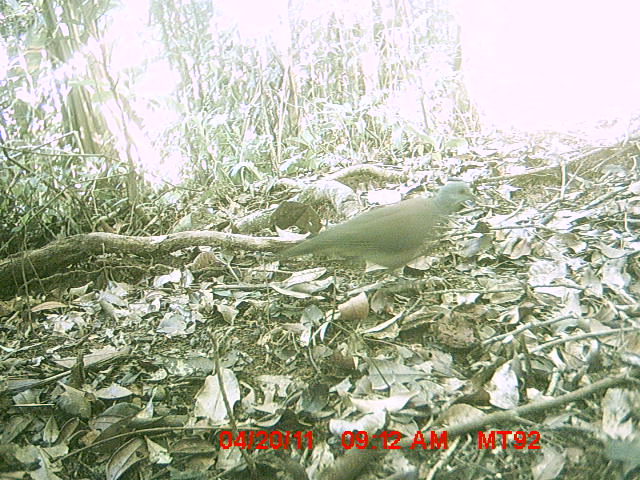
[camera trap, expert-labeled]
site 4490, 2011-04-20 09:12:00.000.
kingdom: Animalia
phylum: Chordata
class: Aves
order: Columbiformes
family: Columbidae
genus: Streptopelia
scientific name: Streptopelia picturata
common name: malagasy turtle dove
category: nesoenas picturata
Nesoenas picturata (malagasy turtle dove) (Streptopelia picturata), count 1.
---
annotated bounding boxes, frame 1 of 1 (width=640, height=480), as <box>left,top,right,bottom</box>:
nesoenas picturata: <box>276,181,482,278</box>